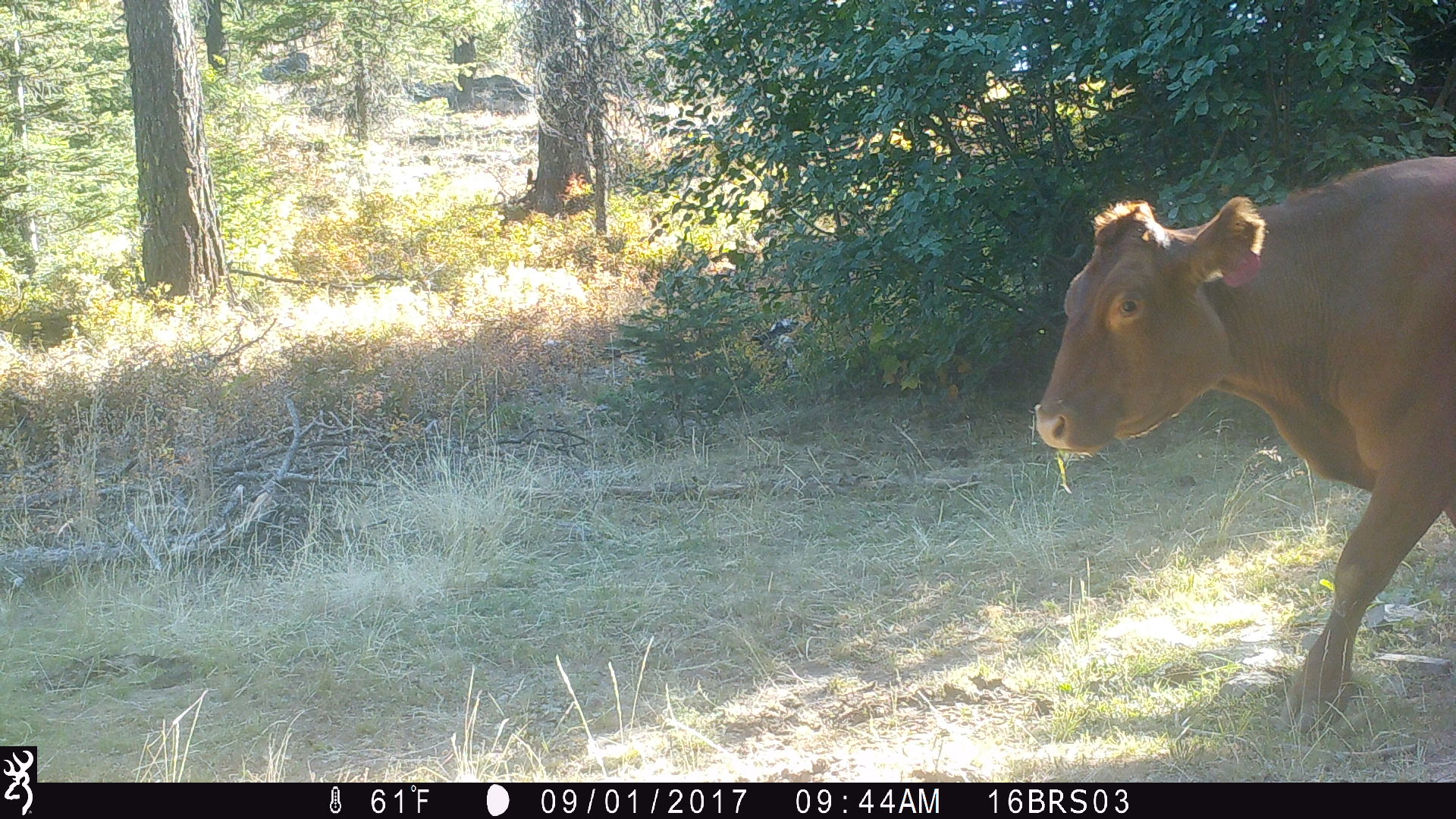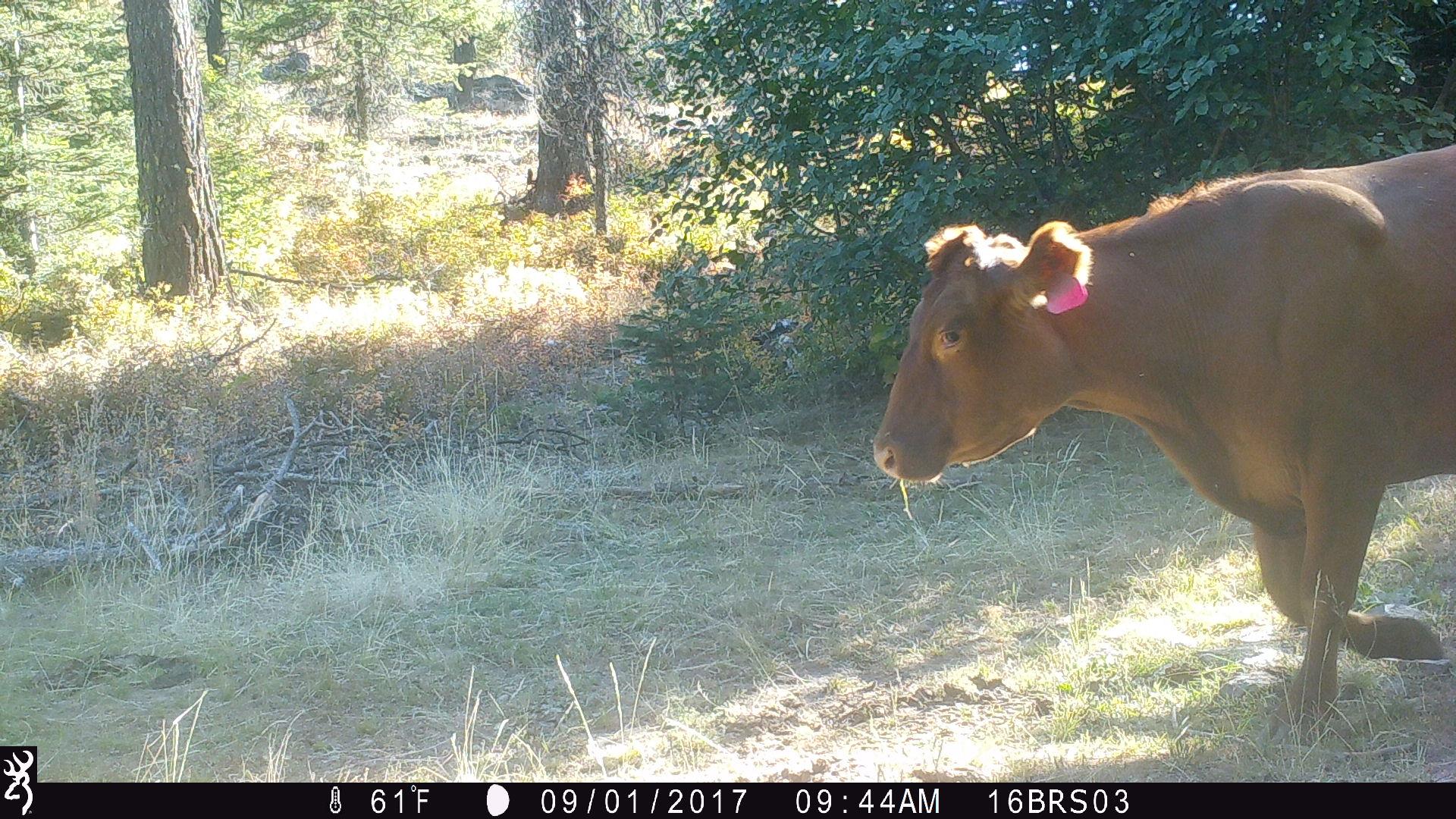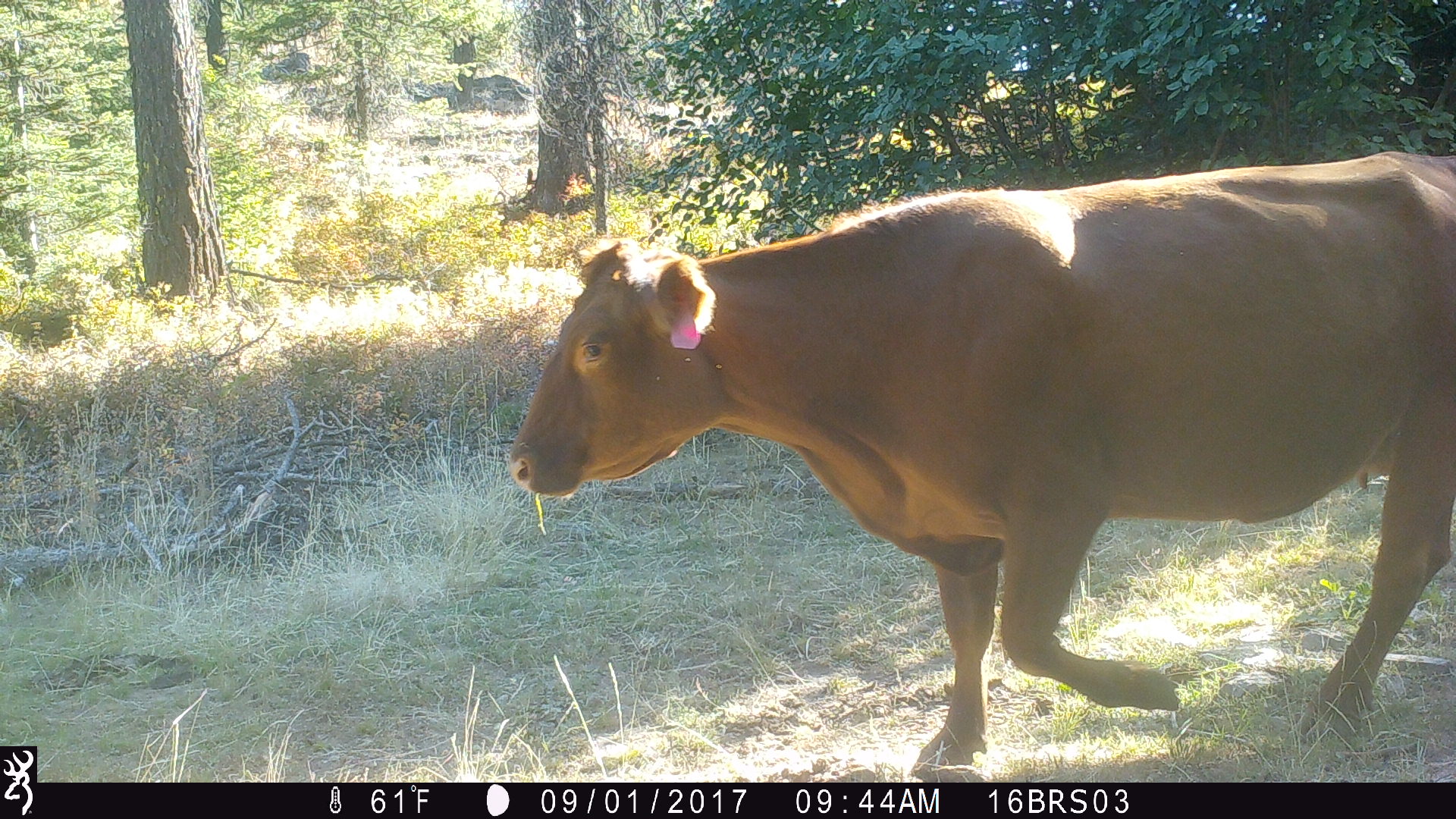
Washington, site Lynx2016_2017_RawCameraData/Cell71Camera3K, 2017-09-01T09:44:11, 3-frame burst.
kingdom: Animalia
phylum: Chordata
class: Mammalia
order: Artiodactyla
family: Bovidae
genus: Bos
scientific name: Bos taurus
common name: domestic cattle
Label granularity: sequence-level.